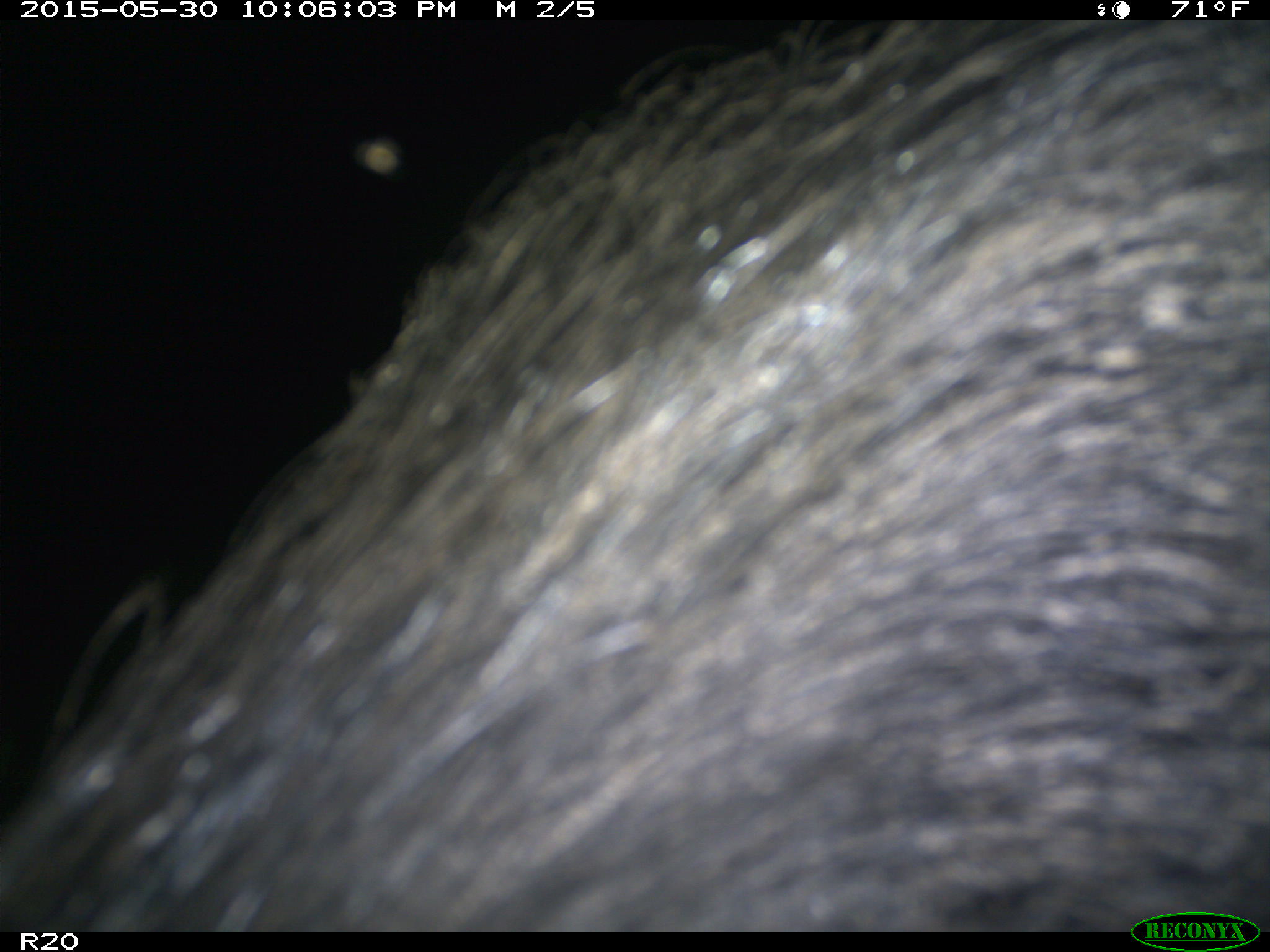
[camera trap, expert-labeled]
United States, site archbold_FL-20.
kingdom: Animalia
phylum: Chordata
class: Mammalia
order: Artiodactyla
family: Suidae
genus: Sus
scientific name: Sus scrofa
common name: wild boar